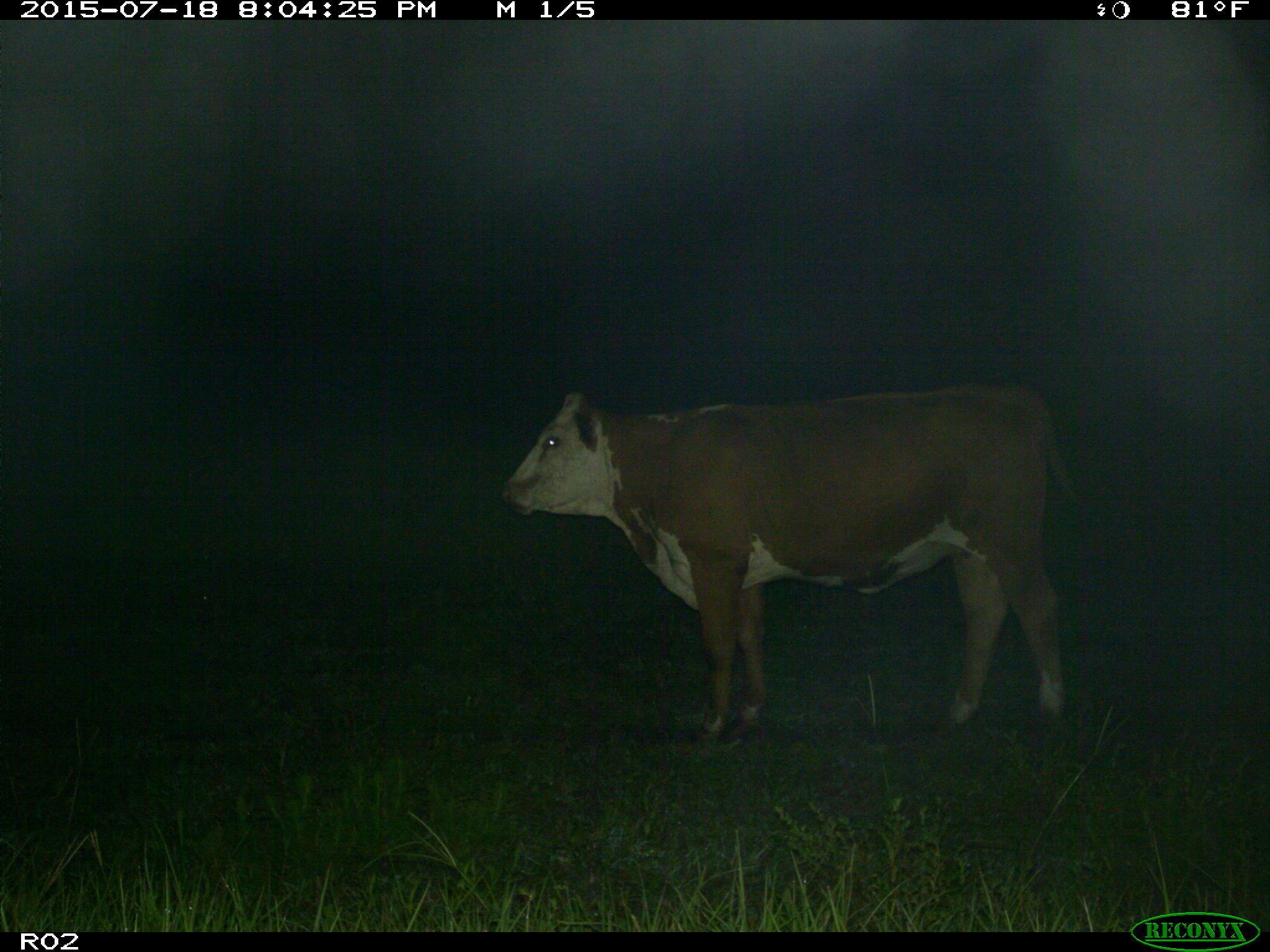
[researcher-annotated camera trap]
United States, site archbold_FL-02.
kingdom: Animalia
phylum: Chordata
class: Mammalia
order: Artiodactyla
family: Bovidae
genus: Bos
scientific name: Bos taurus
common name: domestic cow